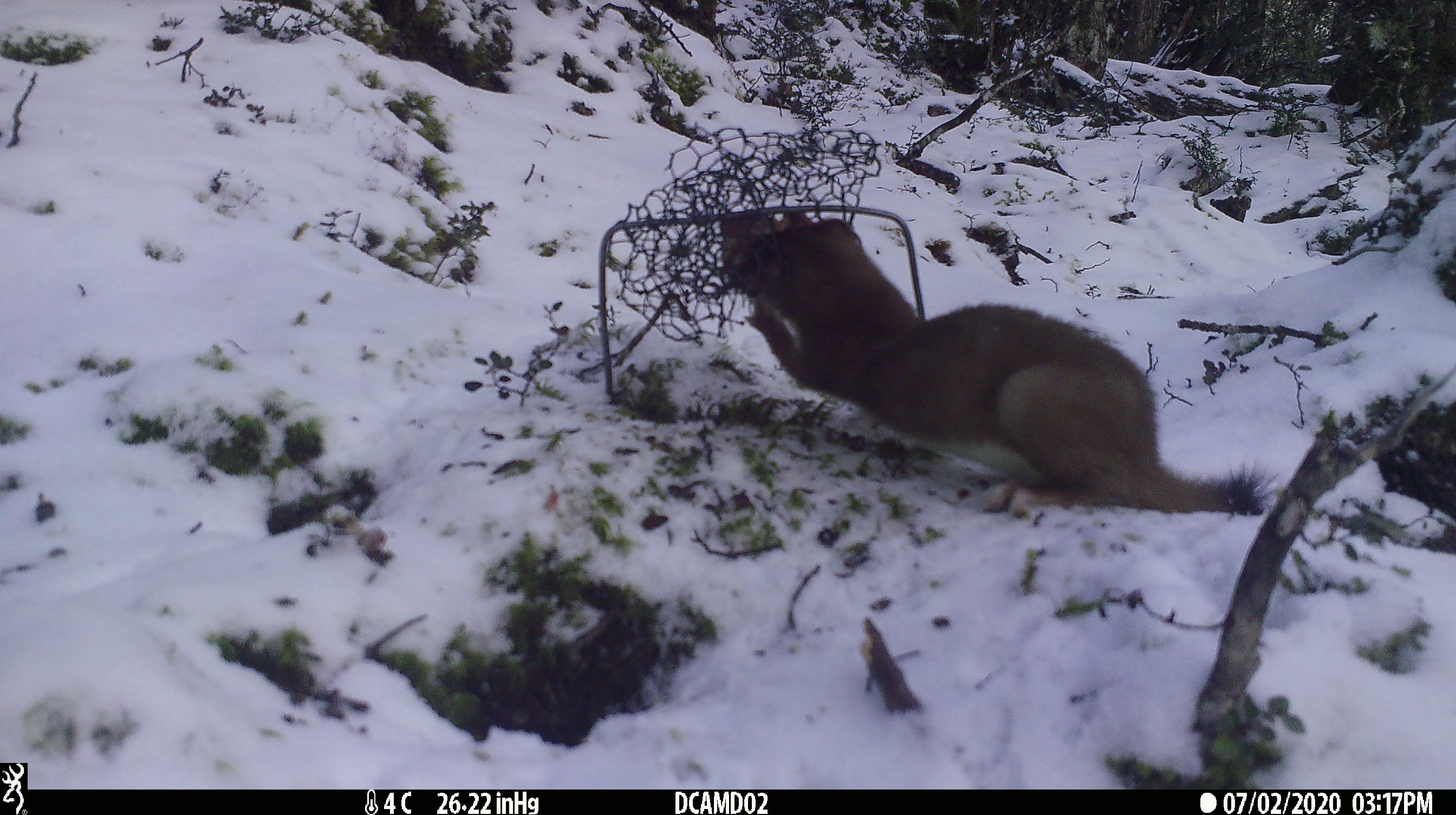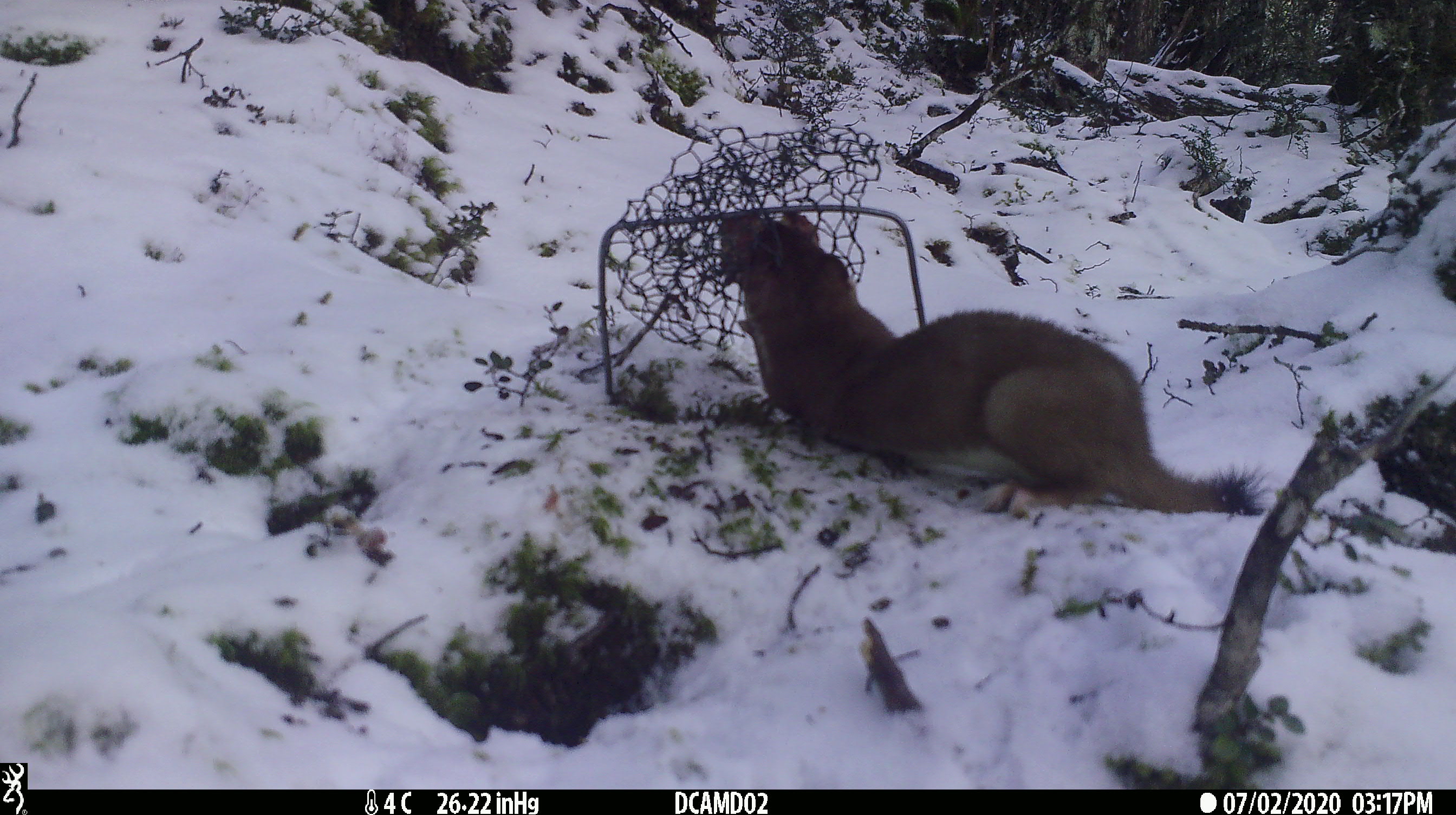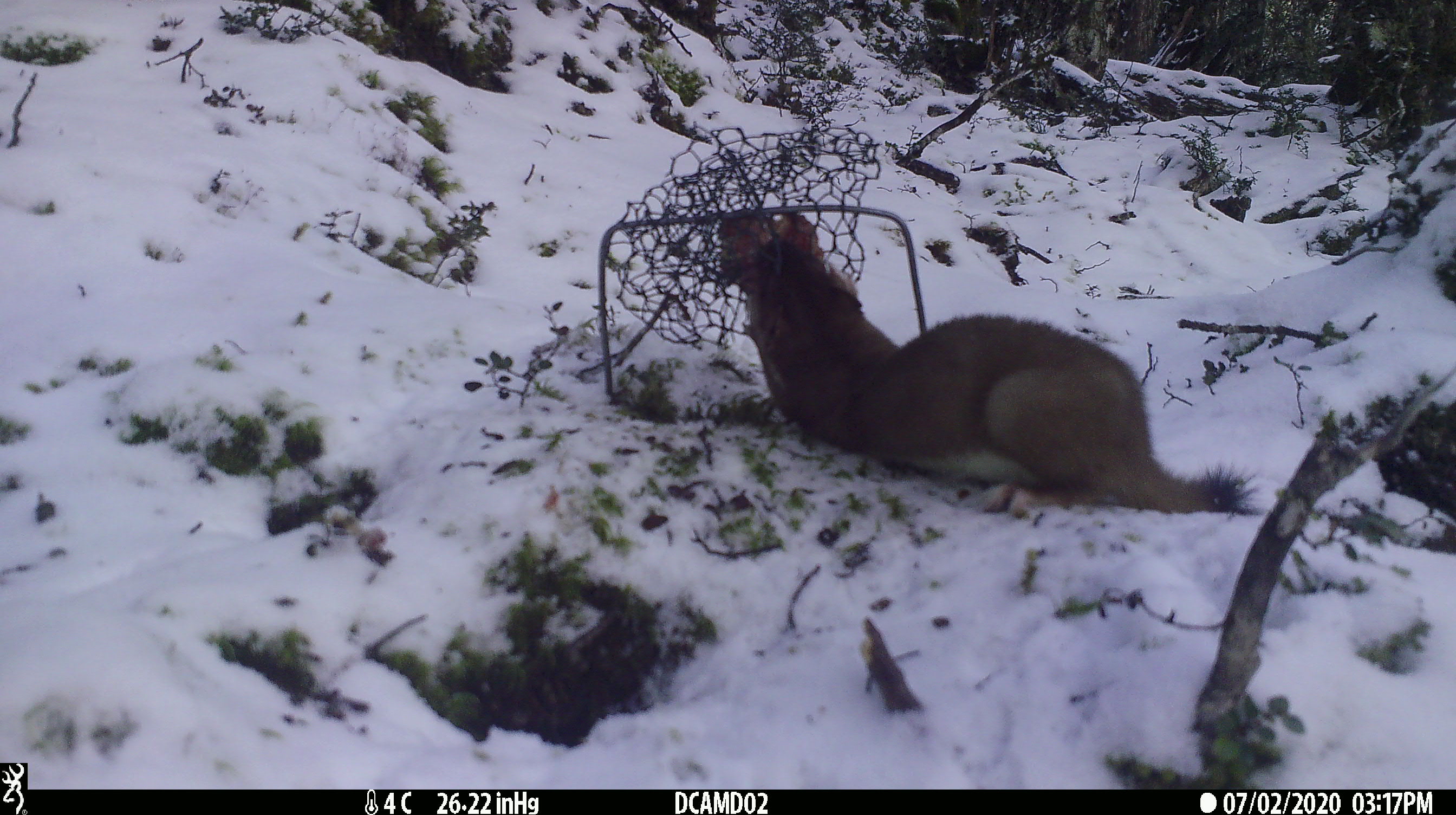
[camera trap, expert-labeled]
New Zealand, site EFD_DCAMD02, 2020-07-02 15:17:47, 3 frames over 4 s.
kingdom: Animalia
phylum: Chordata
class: Mammalia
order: Carnivora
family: Mustelidae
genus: Mustela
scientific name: Mustela erminea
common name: stoat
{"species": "stoat (Mustela erminea)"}